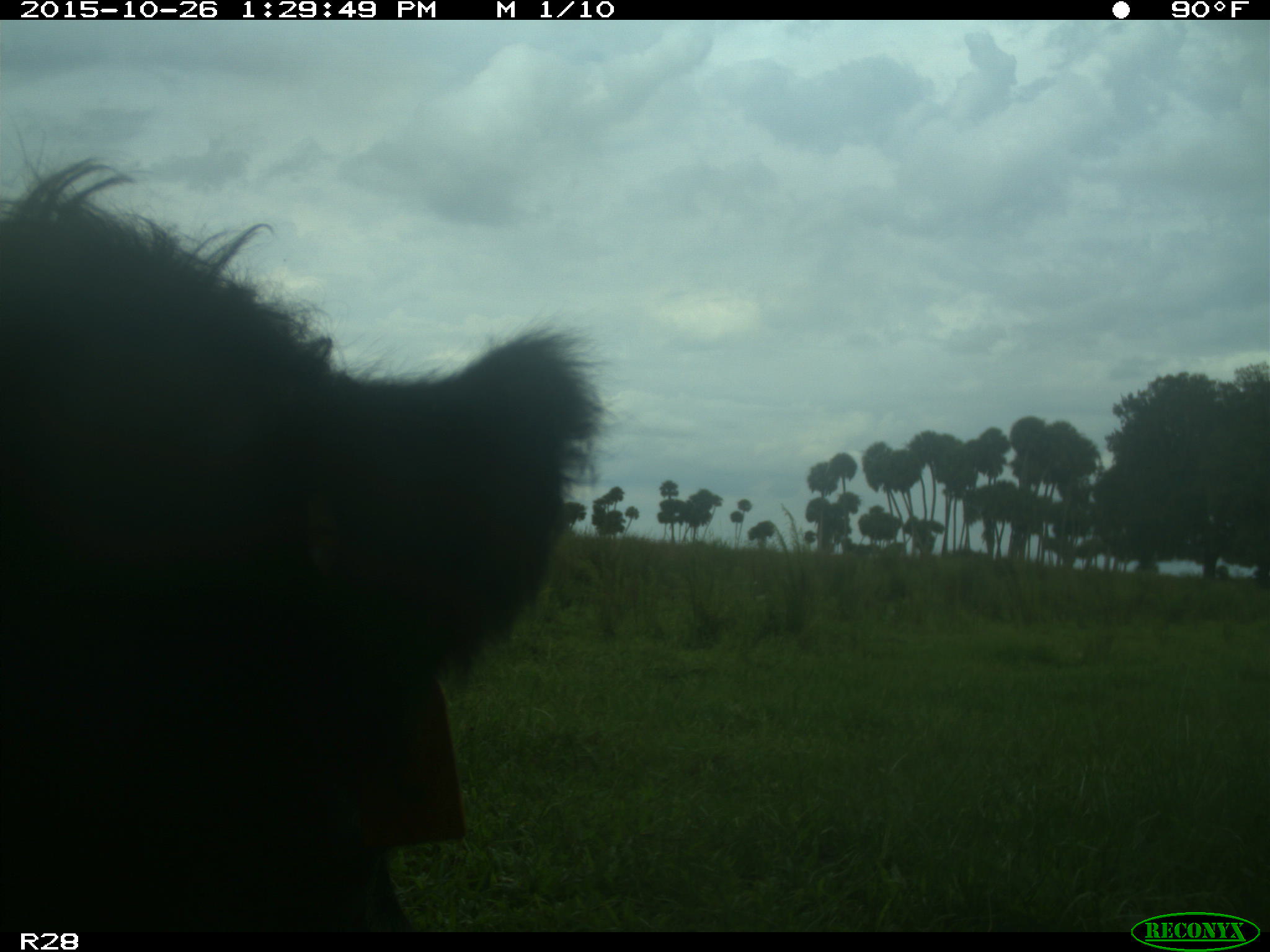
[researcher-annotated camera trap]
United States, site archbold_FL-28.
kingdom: Animalia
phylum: Chordata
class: Mammalia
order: Artiodactyla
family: Bovidae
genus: Bos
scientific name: Bos taurus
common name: domestic cow